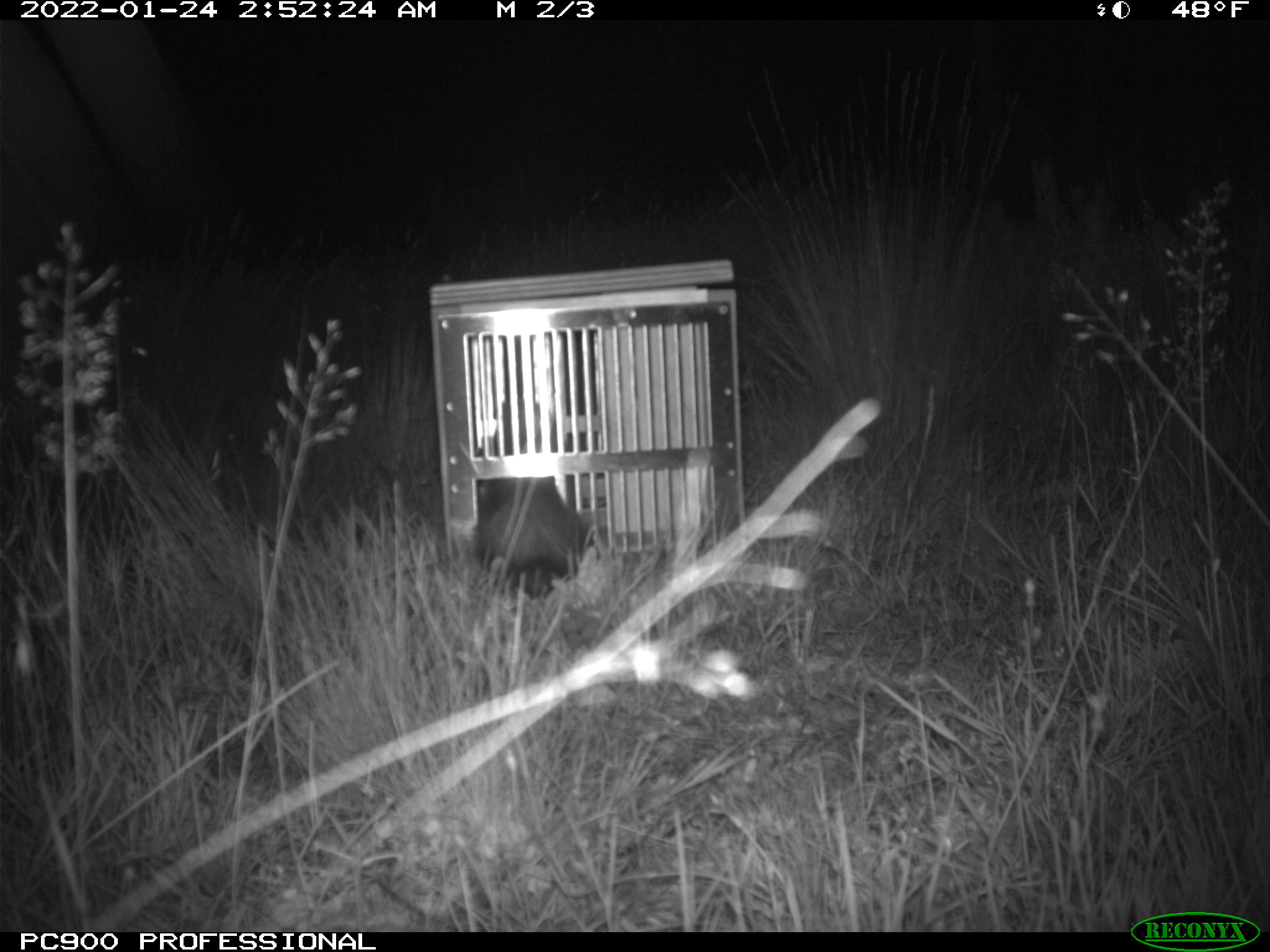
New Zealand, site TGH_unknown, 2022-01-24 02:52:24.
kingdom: Animalia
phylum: Chordata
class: Mammalia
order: Carnivora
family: Mustelidae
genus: Mustela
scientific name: Mustela furo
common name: ferret